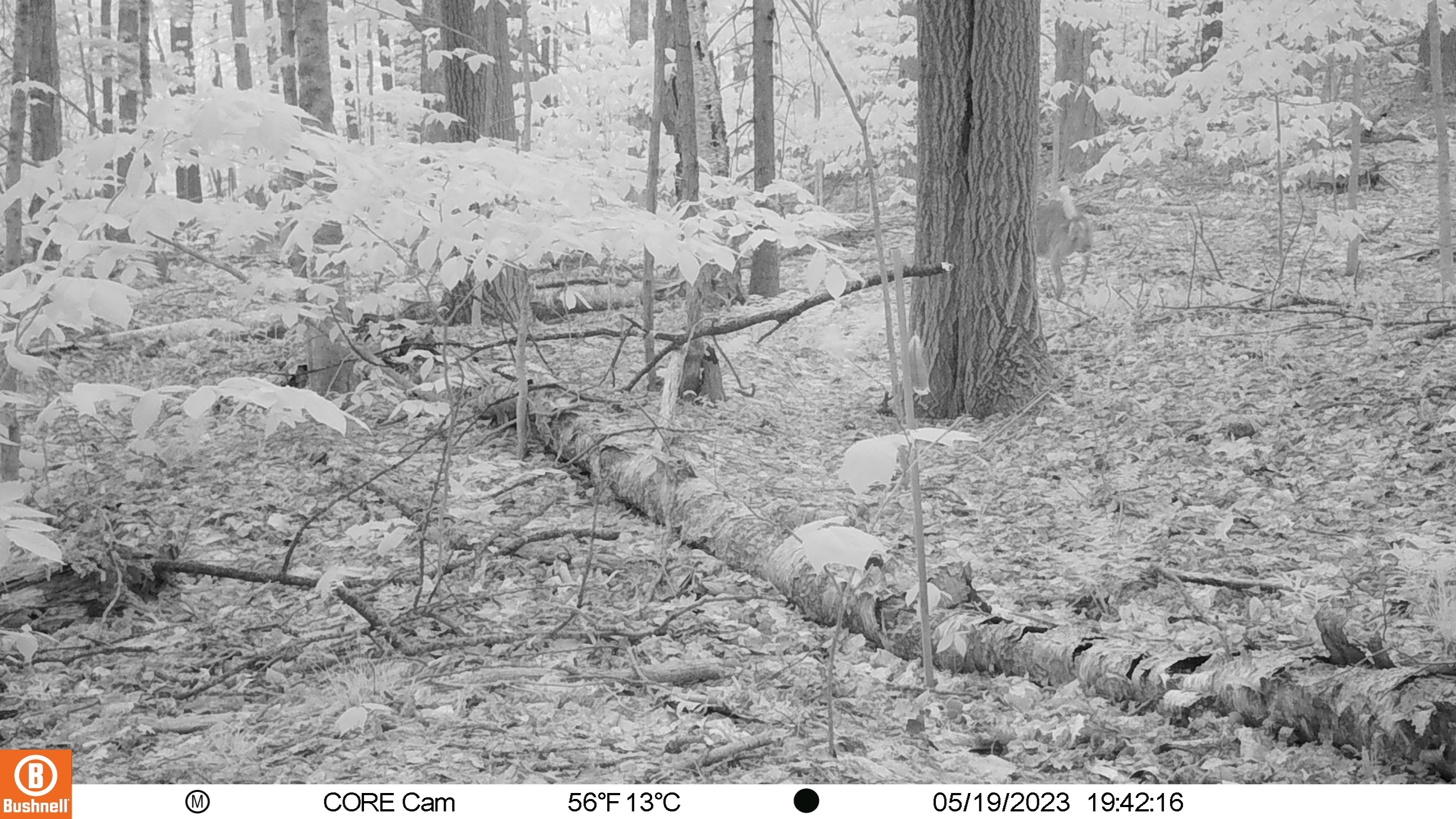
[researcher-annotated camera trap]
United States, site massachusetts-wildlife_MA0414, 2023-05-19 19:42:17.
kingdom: Animalia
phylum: Chordata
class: Mammalia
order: Artiodactyla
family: Cervidae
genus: Odocoileus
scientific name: Odocoileus virginianus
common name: white-tailed deer